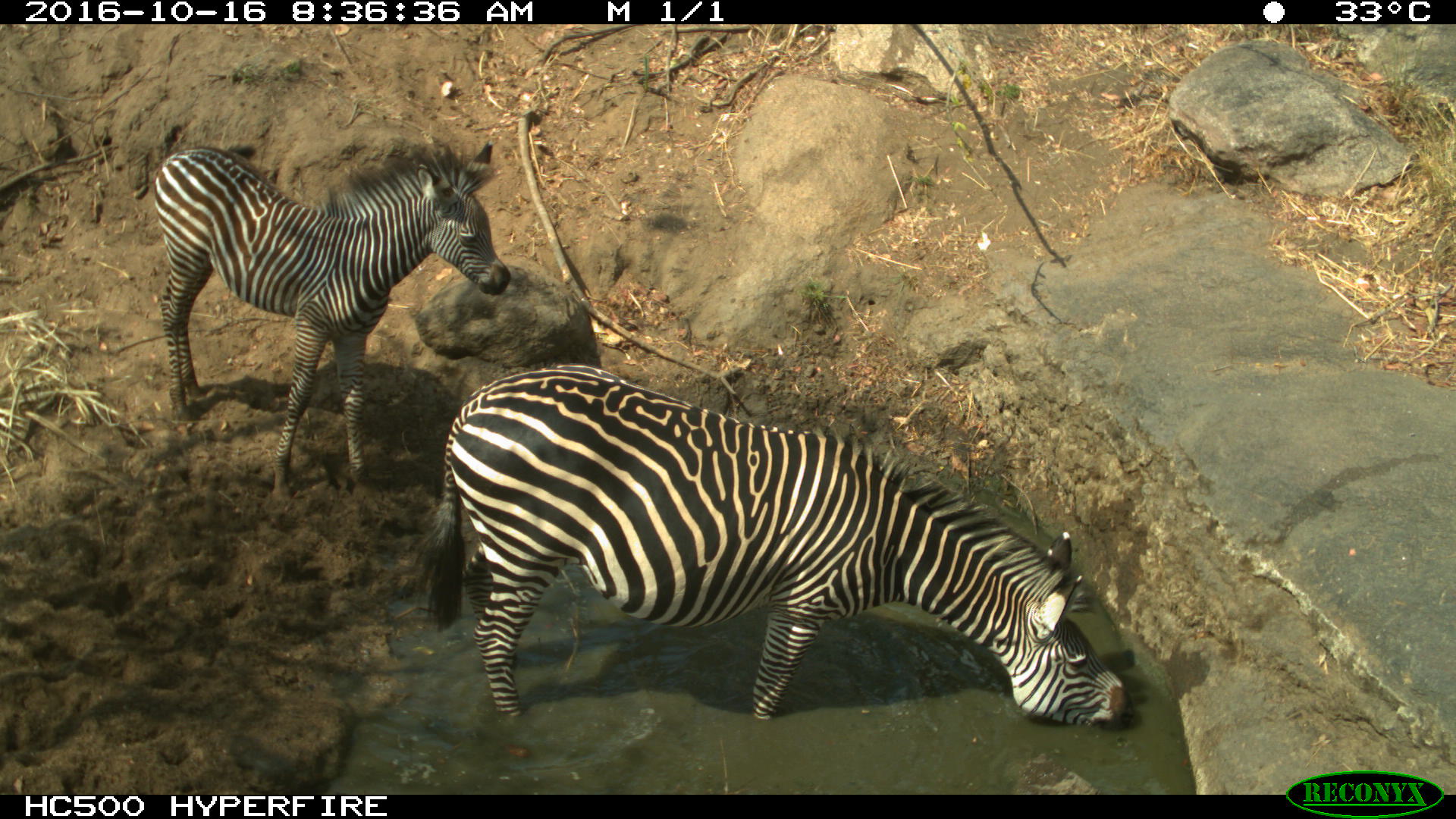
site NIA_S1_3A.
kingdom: Animalia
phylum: Chordata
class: Mammalia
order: Perissodactyla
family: Equidae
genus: Equus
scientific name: Equus quagga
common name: plains zebra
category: zebraplains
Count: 2.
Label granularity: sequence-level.